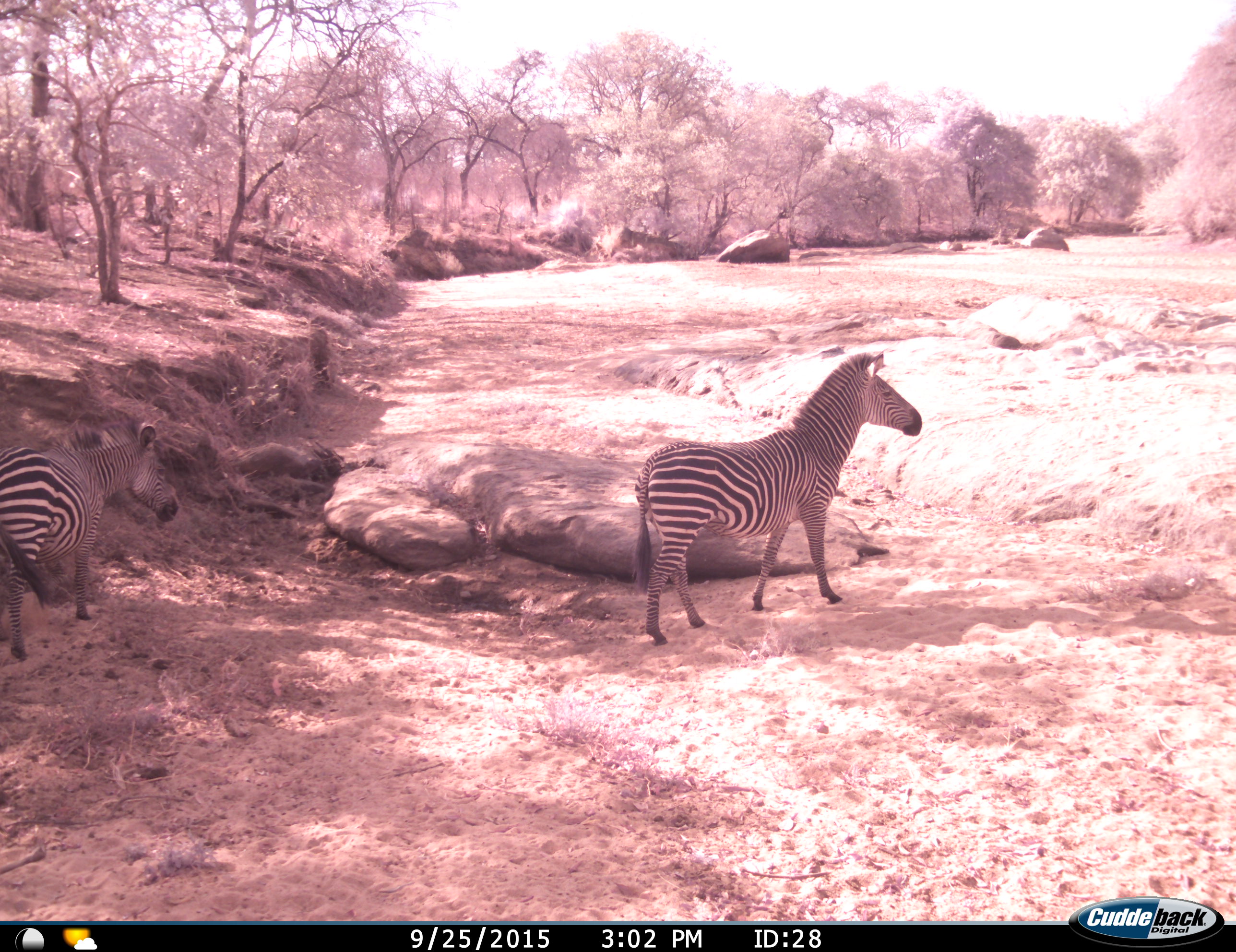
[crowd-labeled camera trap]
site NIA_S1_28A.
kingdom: Animalia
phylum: Chordata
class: Mammalia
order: Perissodactyla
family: Equidae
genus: Equus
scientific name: Equus quagga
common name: plains zebra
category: zebraplains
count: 2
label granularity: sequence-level